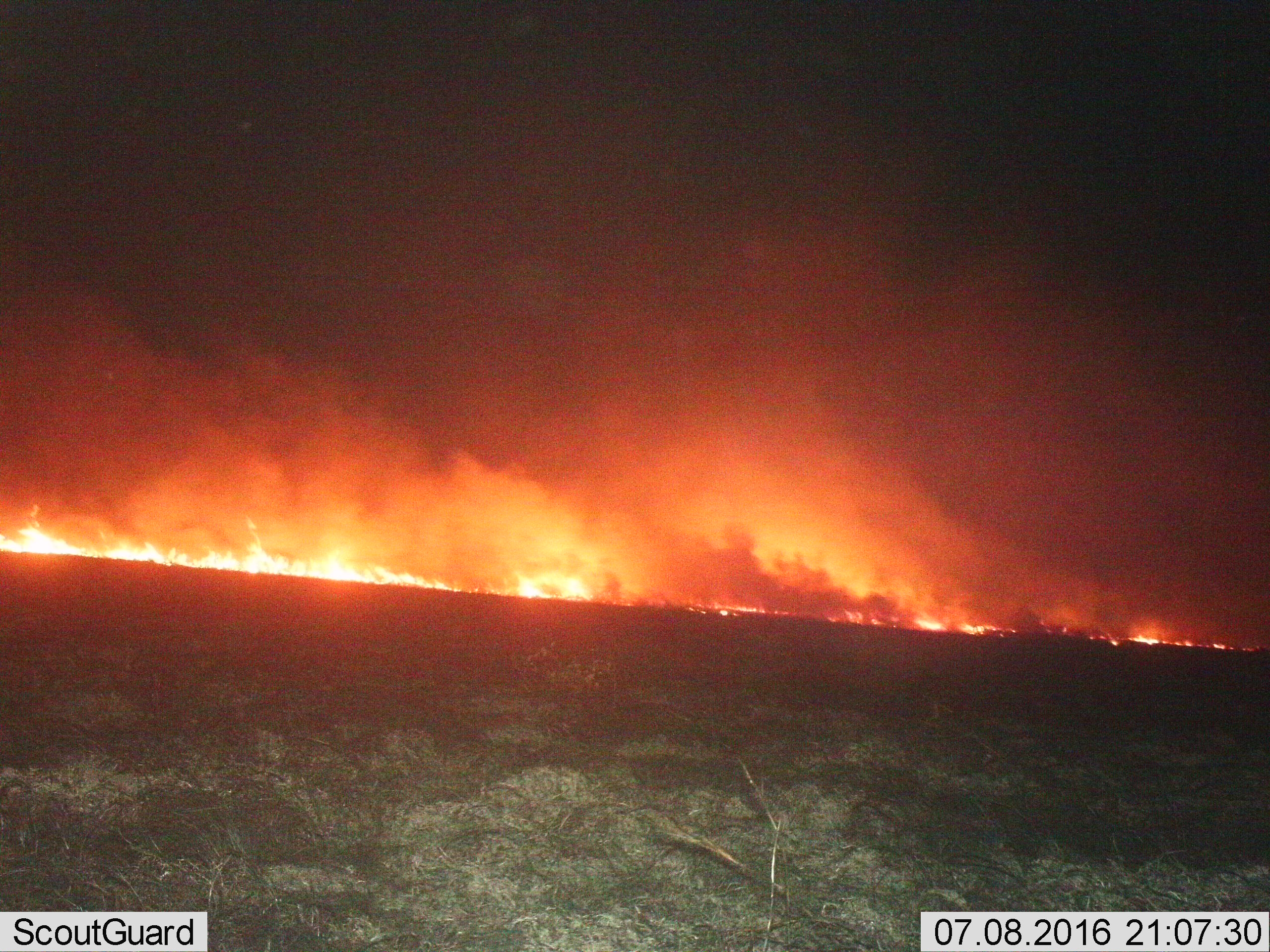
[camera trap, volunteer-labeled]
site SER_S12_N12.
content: unidentified animal